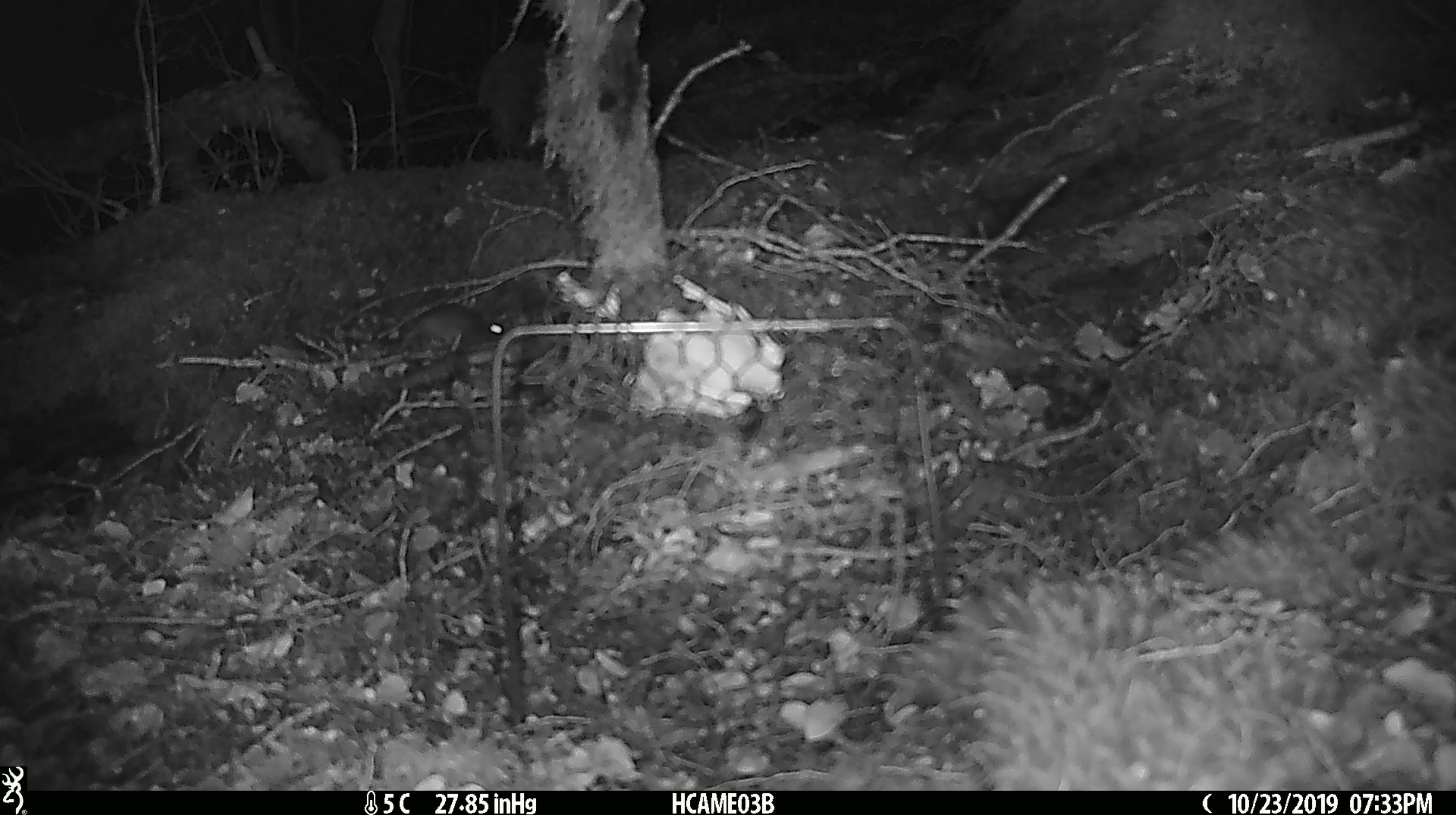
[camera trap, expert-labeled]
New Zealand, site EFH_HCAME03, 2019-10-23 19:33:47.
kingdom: Animalia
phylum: Chordata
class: Mammalia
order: Rodentia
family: Muridae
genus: Mus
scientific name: Mus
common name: mouse